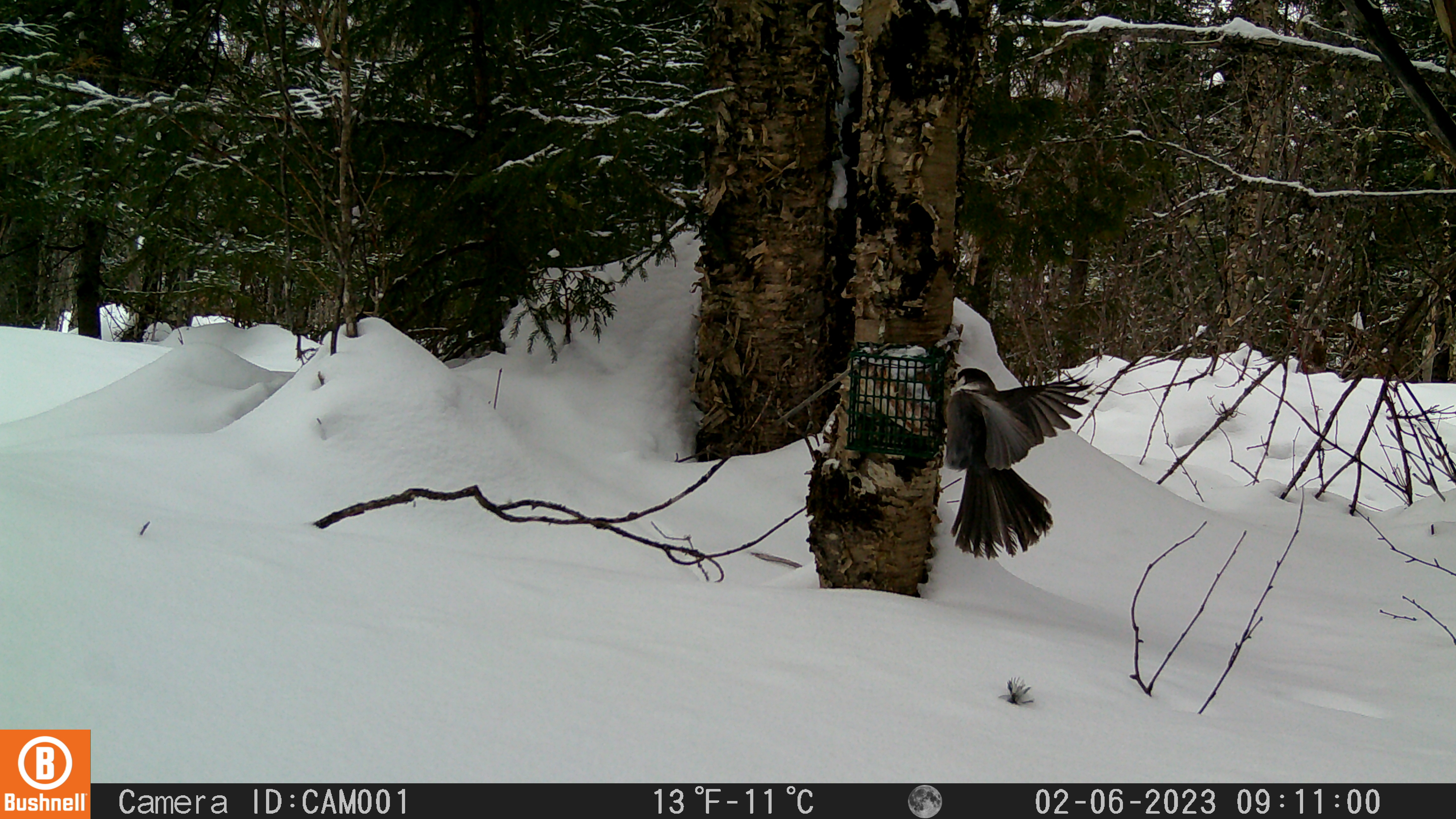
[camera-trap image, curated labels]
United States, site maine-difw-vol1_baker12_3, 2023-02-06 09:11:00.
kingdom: Animalia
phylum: Chordata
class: Aves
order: Passeriformes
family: Corvidae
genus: Perisoreus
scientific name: Perisoreus canadensis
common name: canada jay